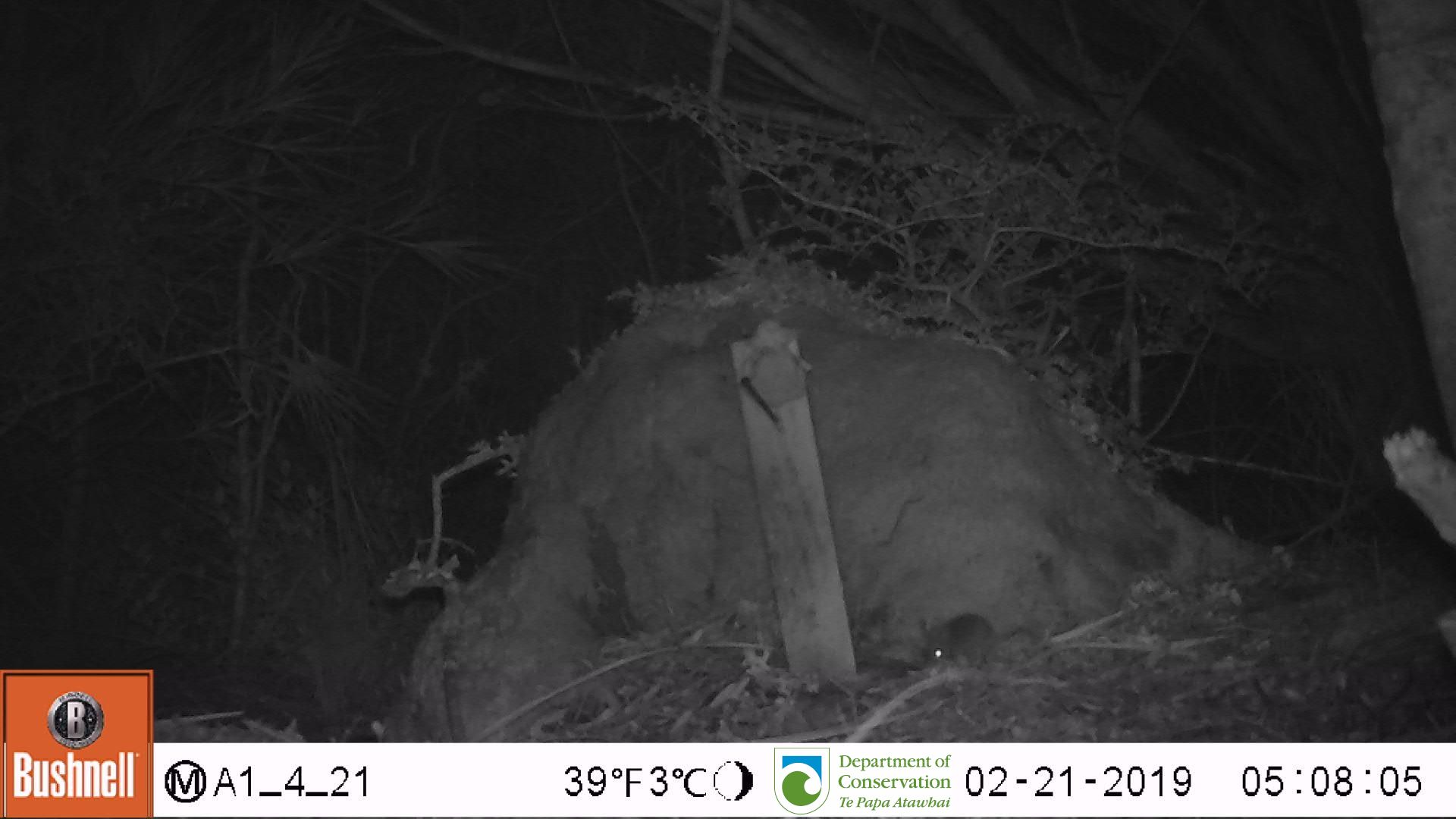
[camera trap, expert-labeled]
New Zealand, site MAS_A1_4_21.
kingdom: Animalia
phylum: Chordata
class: Mammalia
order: Rodentia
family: Muridae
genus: Mus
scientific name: Mus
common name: mouse